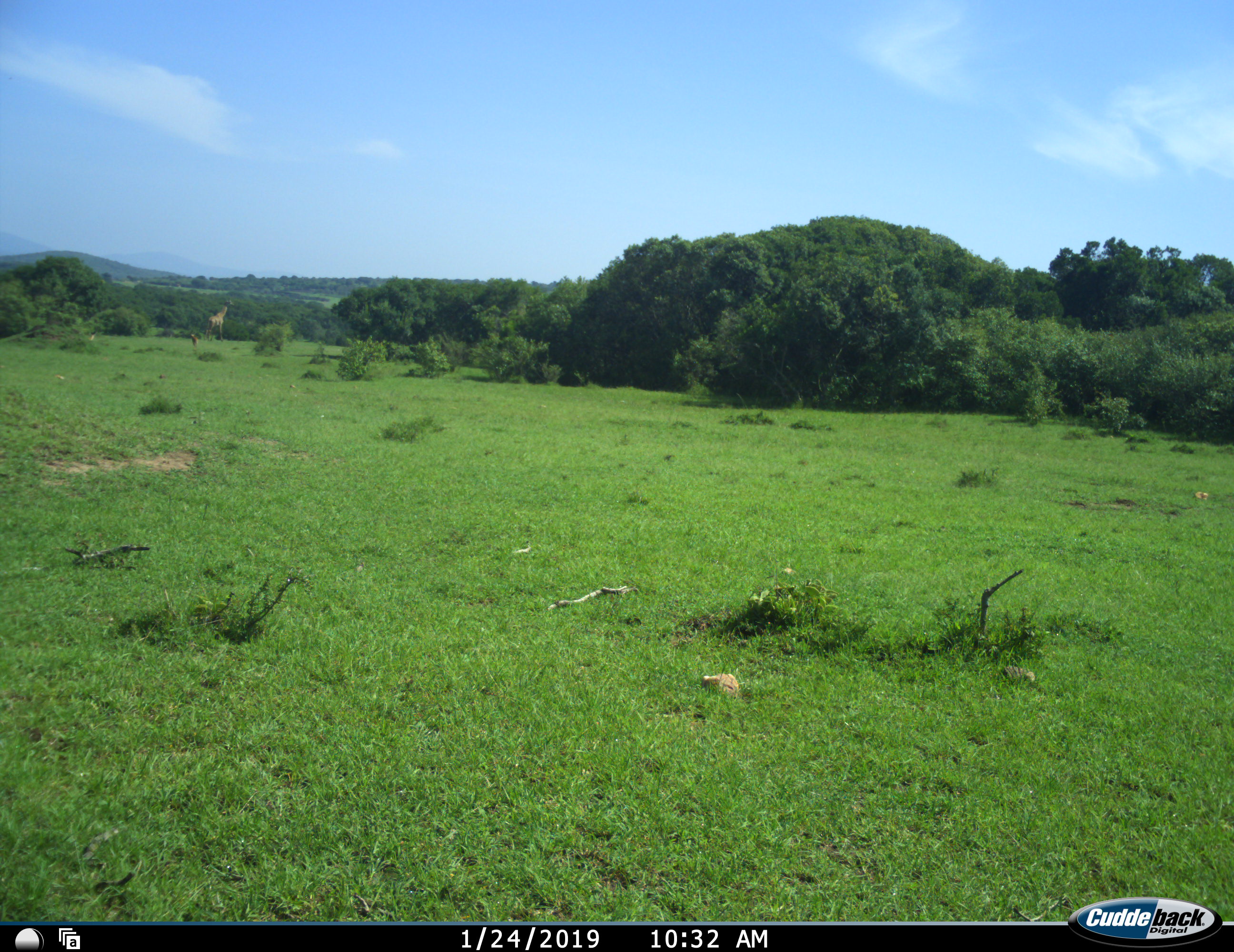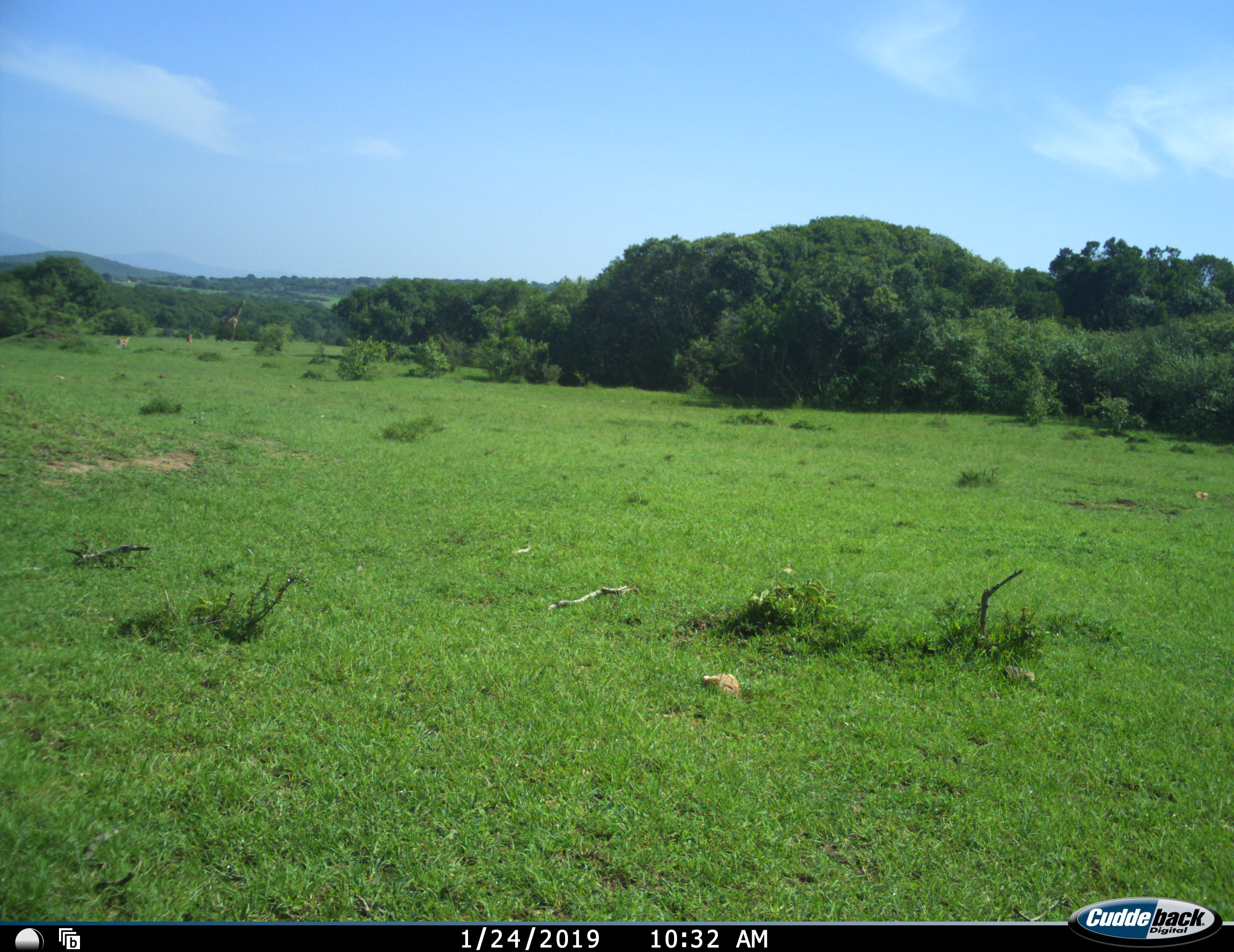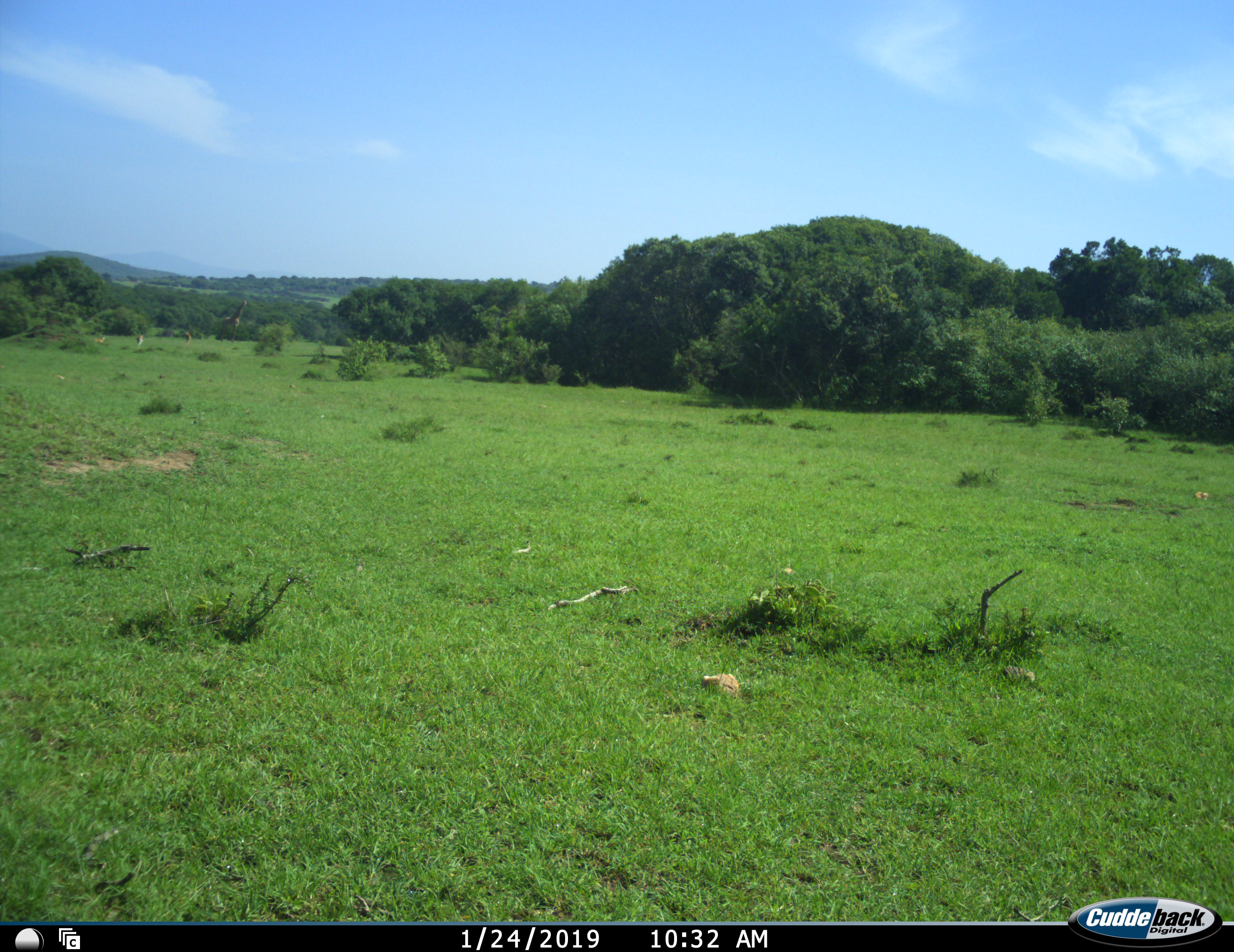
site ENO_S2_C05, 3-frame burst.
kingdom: Animalia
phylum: Chordata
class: Mammalia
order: Artiodactyla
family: Giraffidae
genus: Giraffa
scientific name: Giraffa camelopardalis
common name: giraffe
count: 1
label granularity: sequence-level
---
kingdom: Animalia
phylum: Chordata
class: Mammalia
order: Artiodactyla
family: Bovidae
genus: Aepyceros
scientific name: Aepyceros melampus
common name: impala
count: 3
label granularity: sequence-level